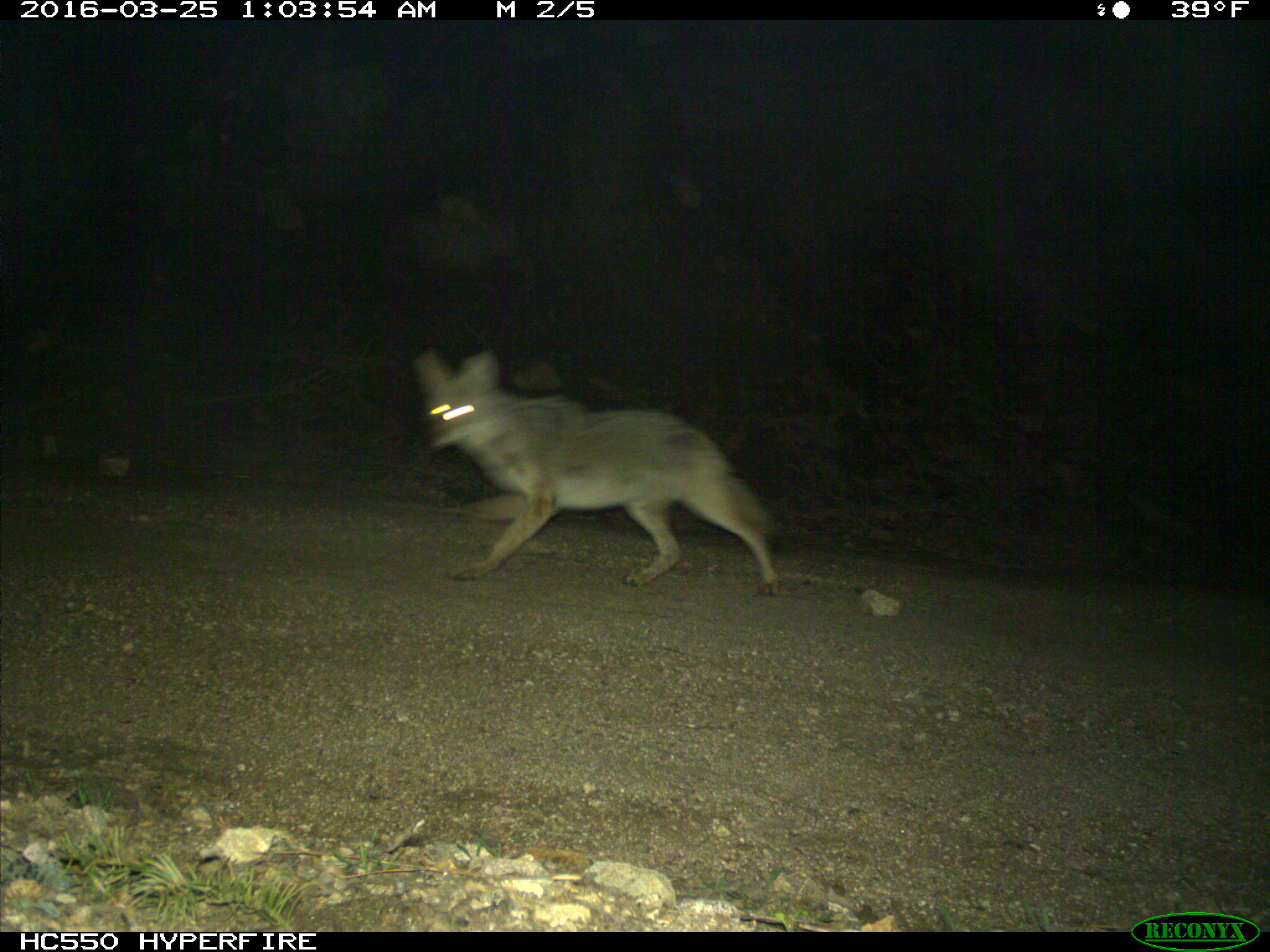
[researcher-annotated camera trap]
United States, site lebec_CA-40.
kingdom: Animalia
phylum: Chordata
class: Mammalia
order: Carnivora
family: Canidae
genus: Canis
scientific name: Canis latrans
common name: coyote